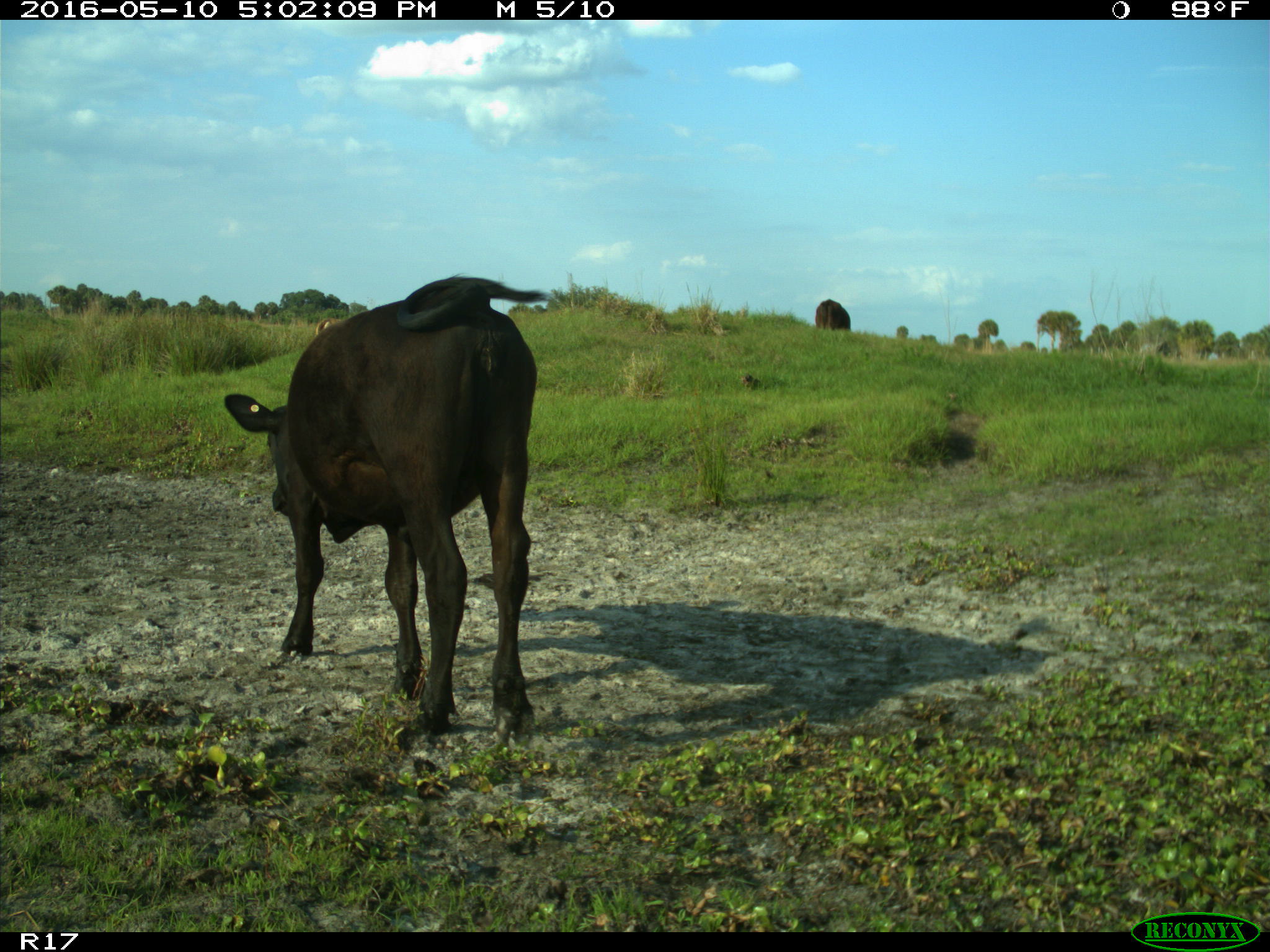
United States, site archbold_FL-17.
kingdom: Animalia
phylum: Chordata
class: Mammalia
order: Artiodactyla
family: Bovidae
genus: Bos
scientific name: Bos taurus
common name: domestic cow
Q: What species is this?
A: Bos taurus (domestic cow).